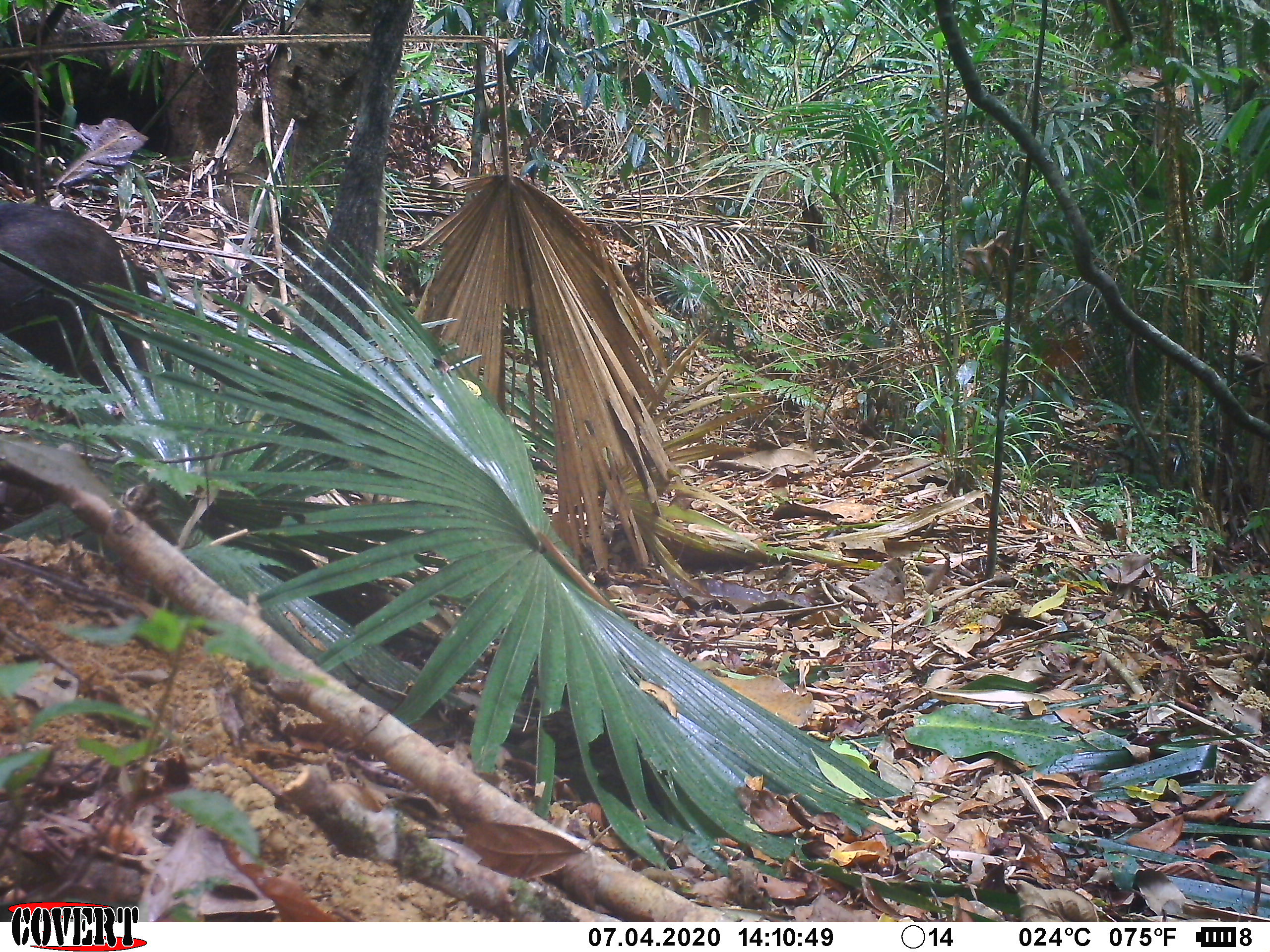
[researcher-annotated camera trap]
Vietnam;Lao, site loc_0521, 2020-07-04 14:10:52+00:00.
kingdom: Animalia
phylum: Chordata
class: Mammalia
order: Artiodactyla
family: Suidae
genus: Sus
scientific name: Sus scrofa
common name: eurasian wild pig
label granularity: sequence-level